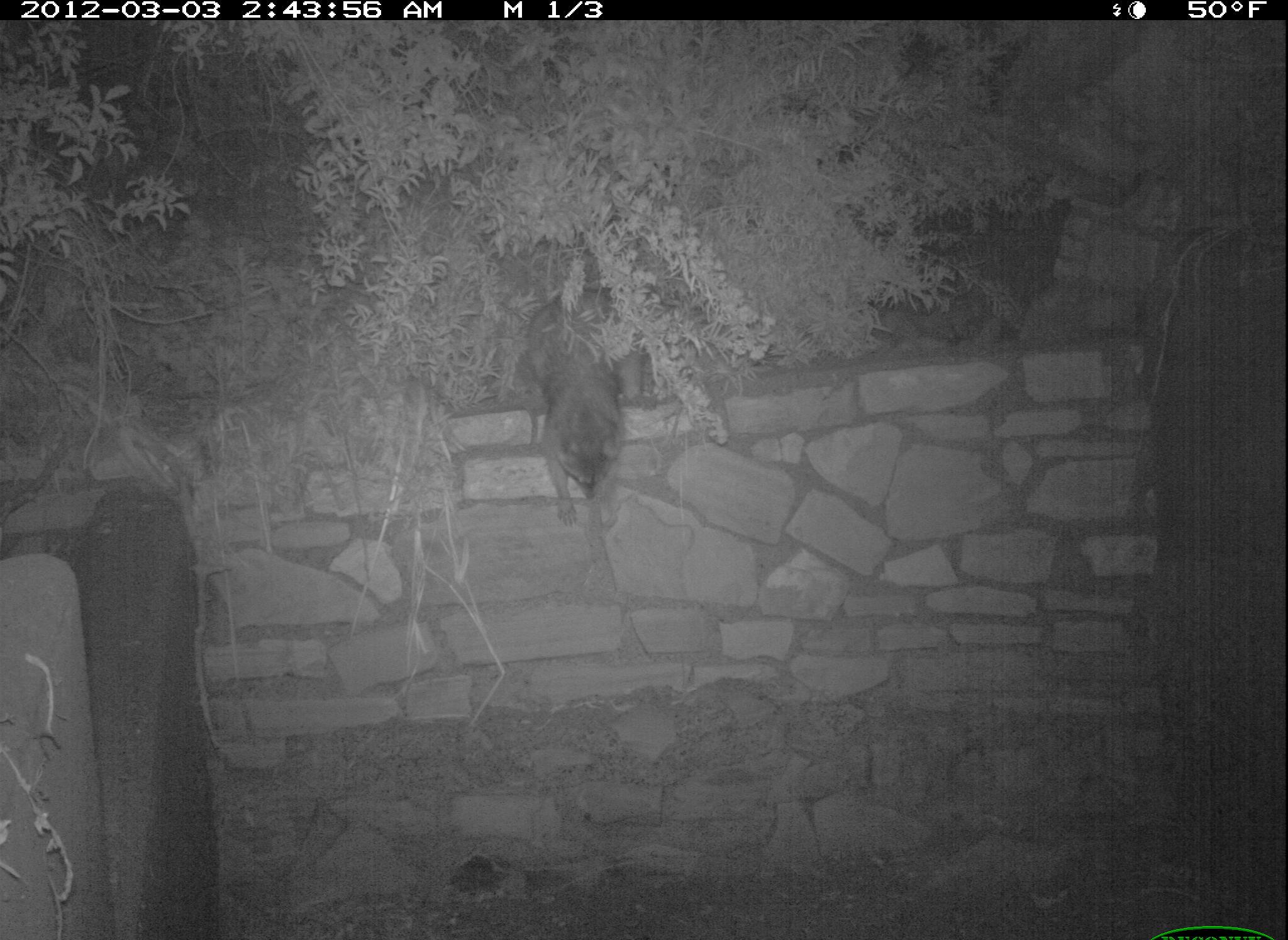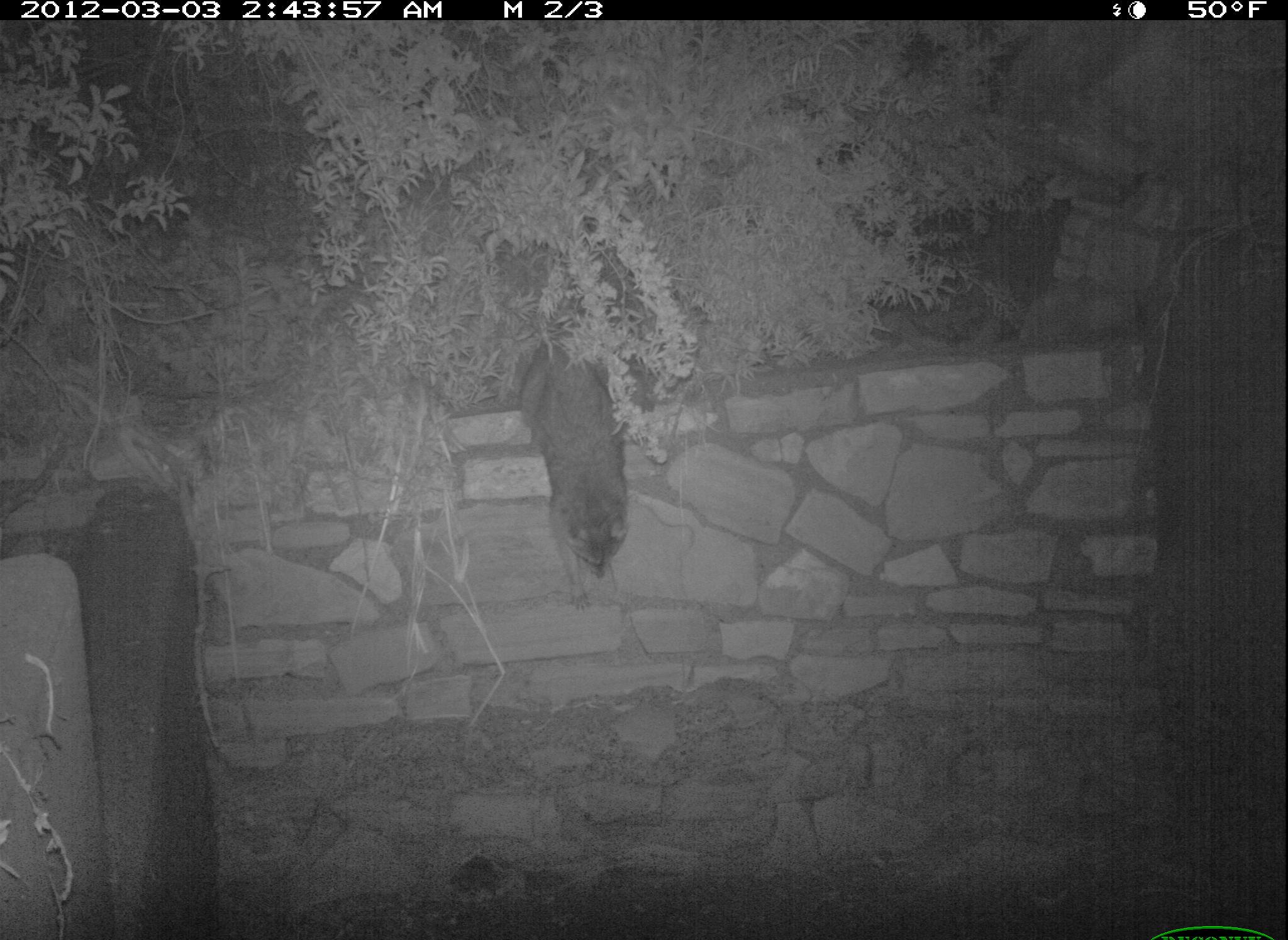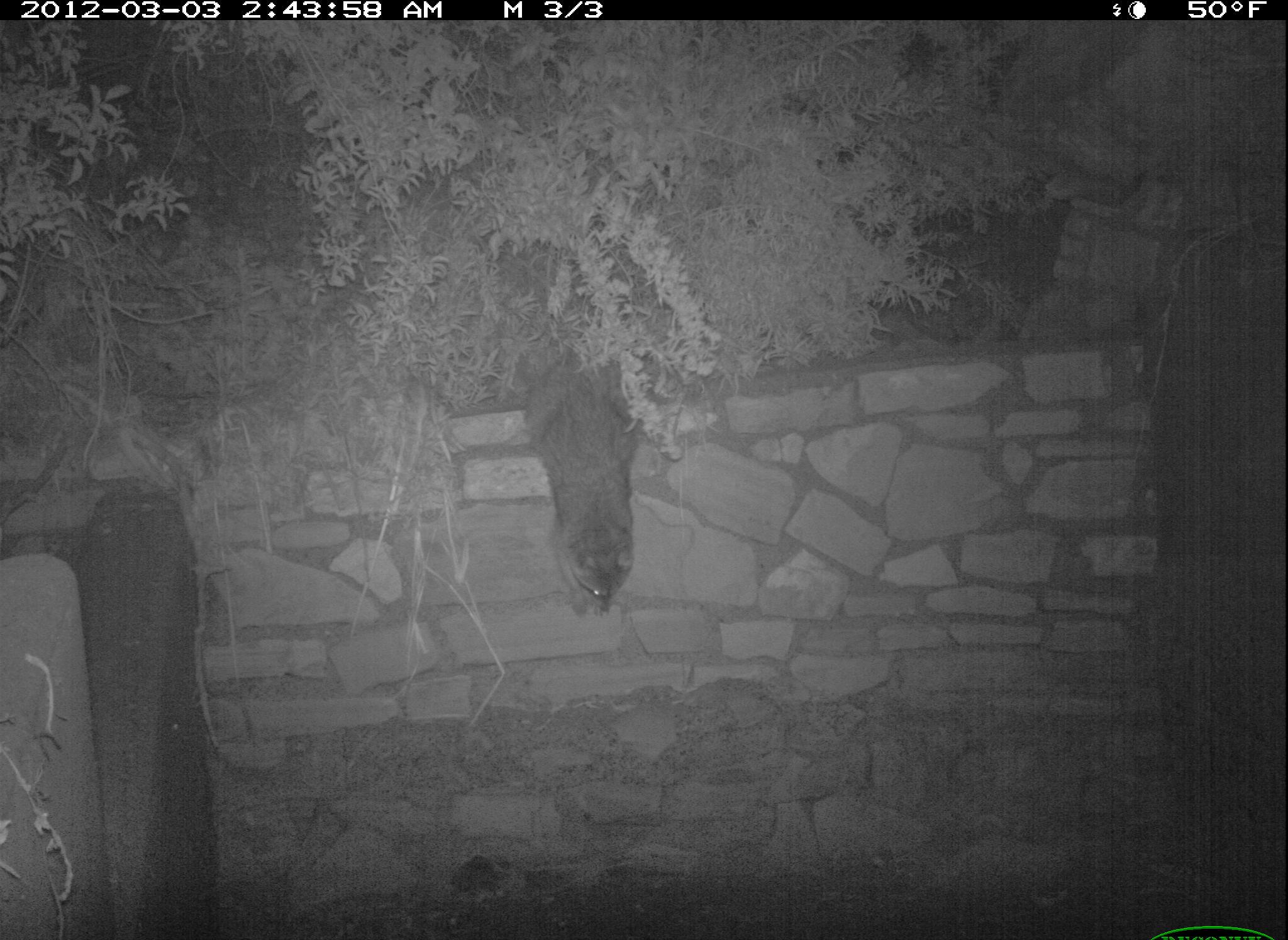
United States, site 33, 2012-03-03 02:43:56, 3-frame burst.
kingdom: Animalia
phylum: Chordata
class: Mammalia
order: Carnivora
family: Procyonidae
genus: Procyon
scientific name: Procyon lotor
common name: raccoon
Raccoon (Procyon lotor).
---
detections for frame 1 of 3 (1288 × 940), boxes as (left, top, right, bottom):
raccoon: (496, 279, 663, 535)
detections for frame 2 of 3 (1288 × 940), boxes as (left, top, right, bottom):
raccoon: (491, 333, 654, 612)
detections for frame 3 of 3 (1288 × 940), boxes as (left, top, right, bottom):
raccoon: (480, 308, 696, 636)